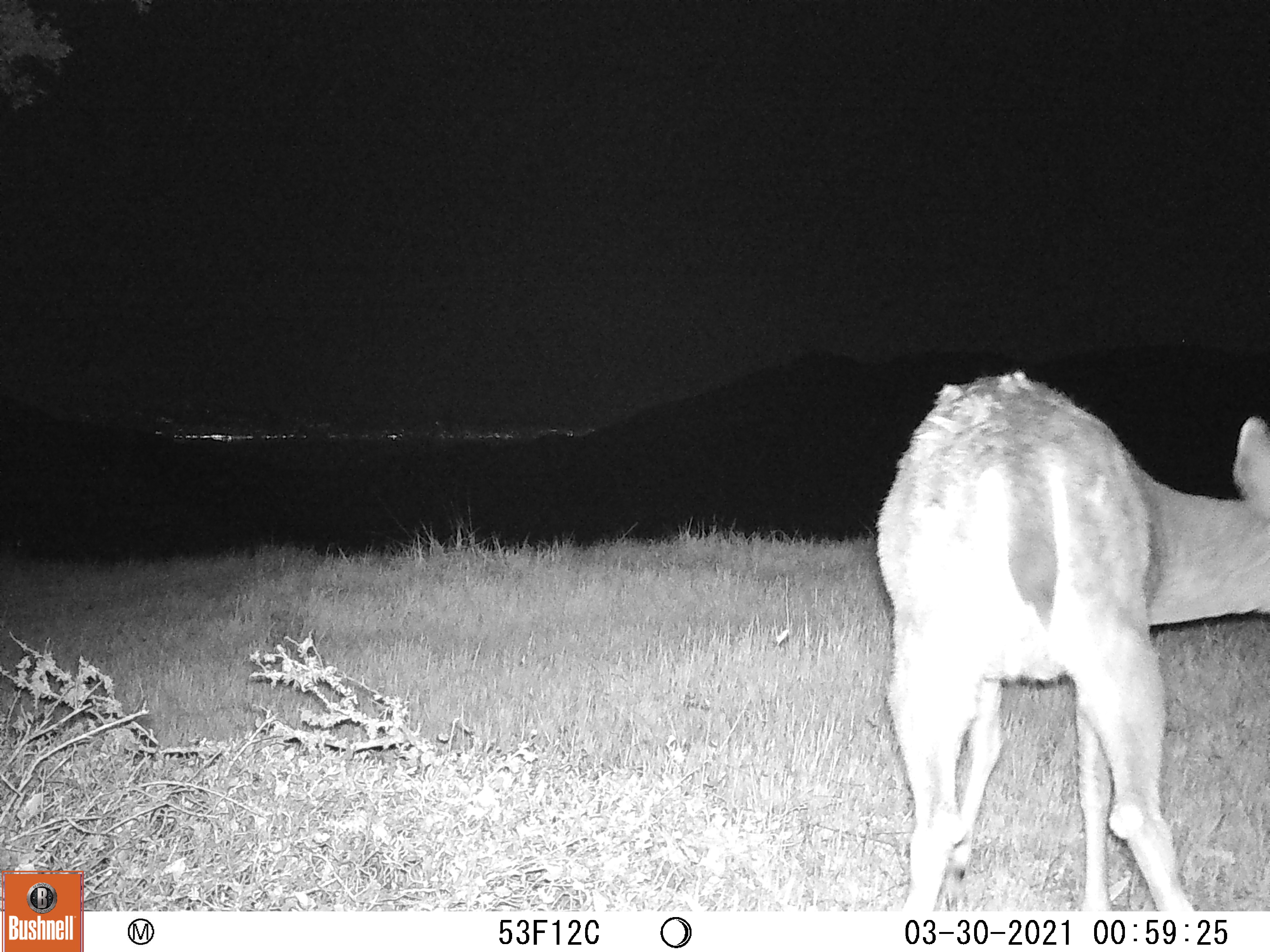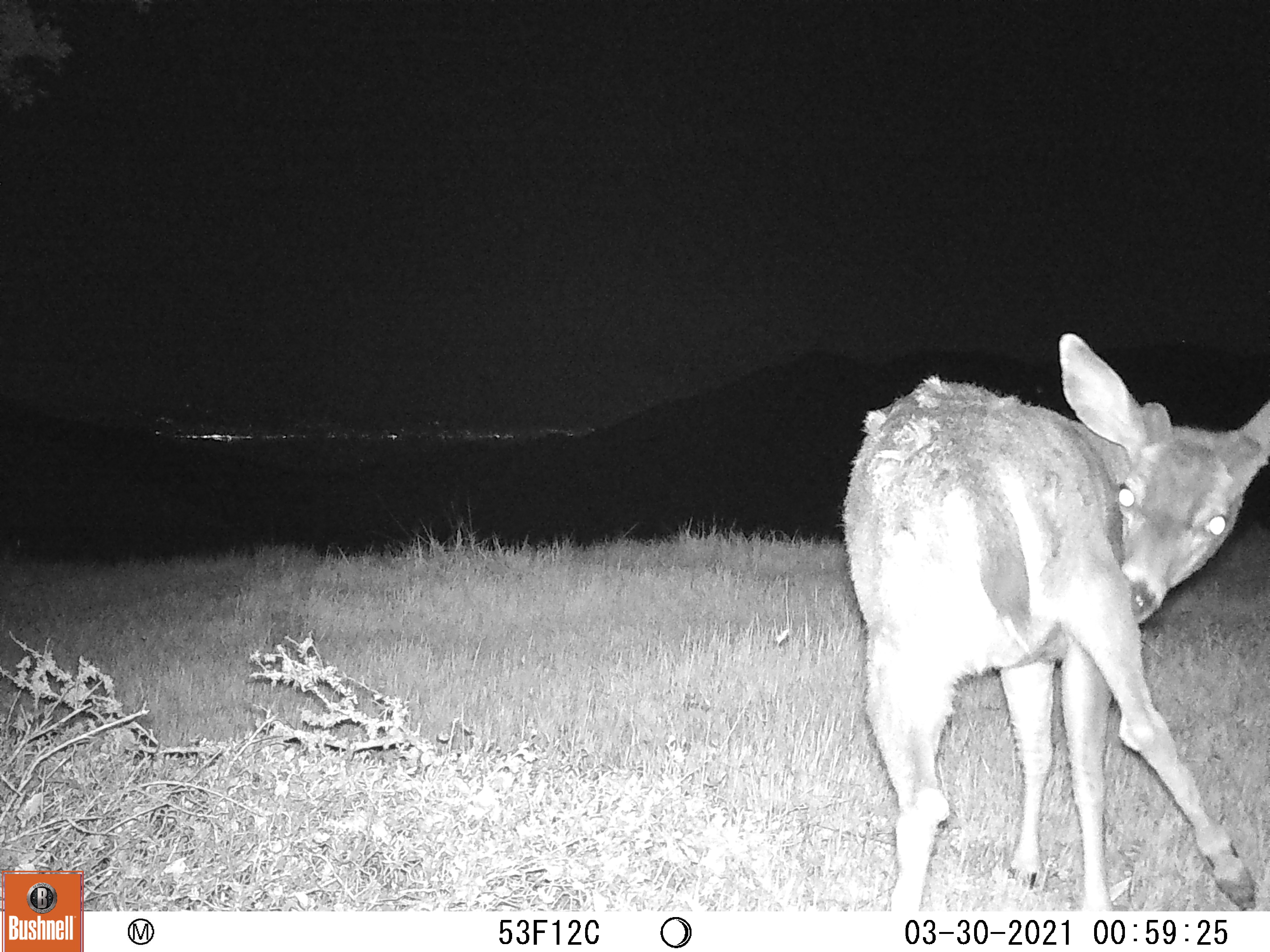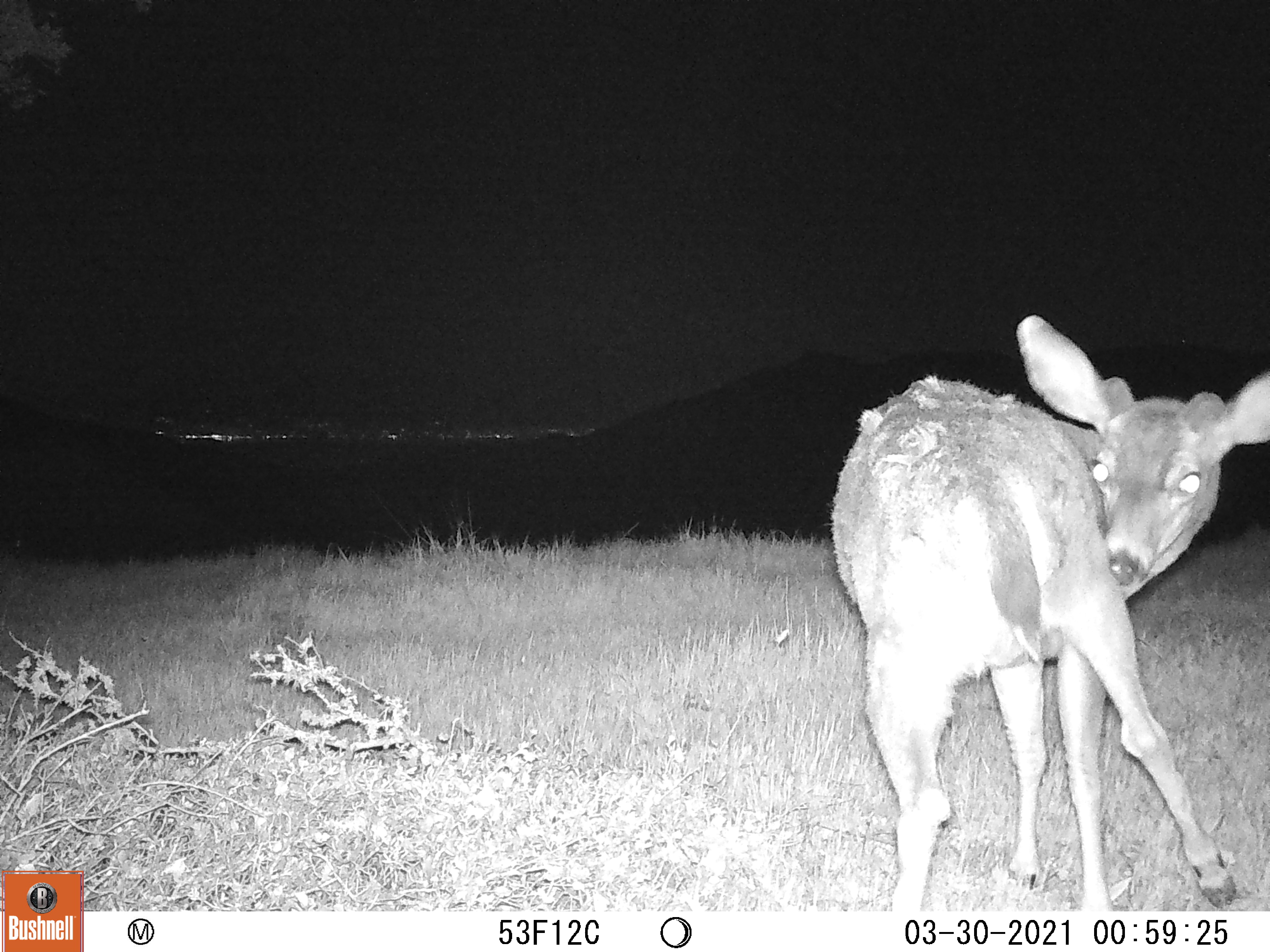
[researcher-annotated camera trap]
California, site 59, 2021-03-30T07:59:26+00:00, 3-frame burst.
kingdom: Animalia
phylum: Chordata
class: Mammalia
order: Artiodactyla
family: Cervidae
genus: Odocoileus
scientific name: Odocoileus hemionus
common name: mule deer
Mule deer (Odocoileus hemionus).